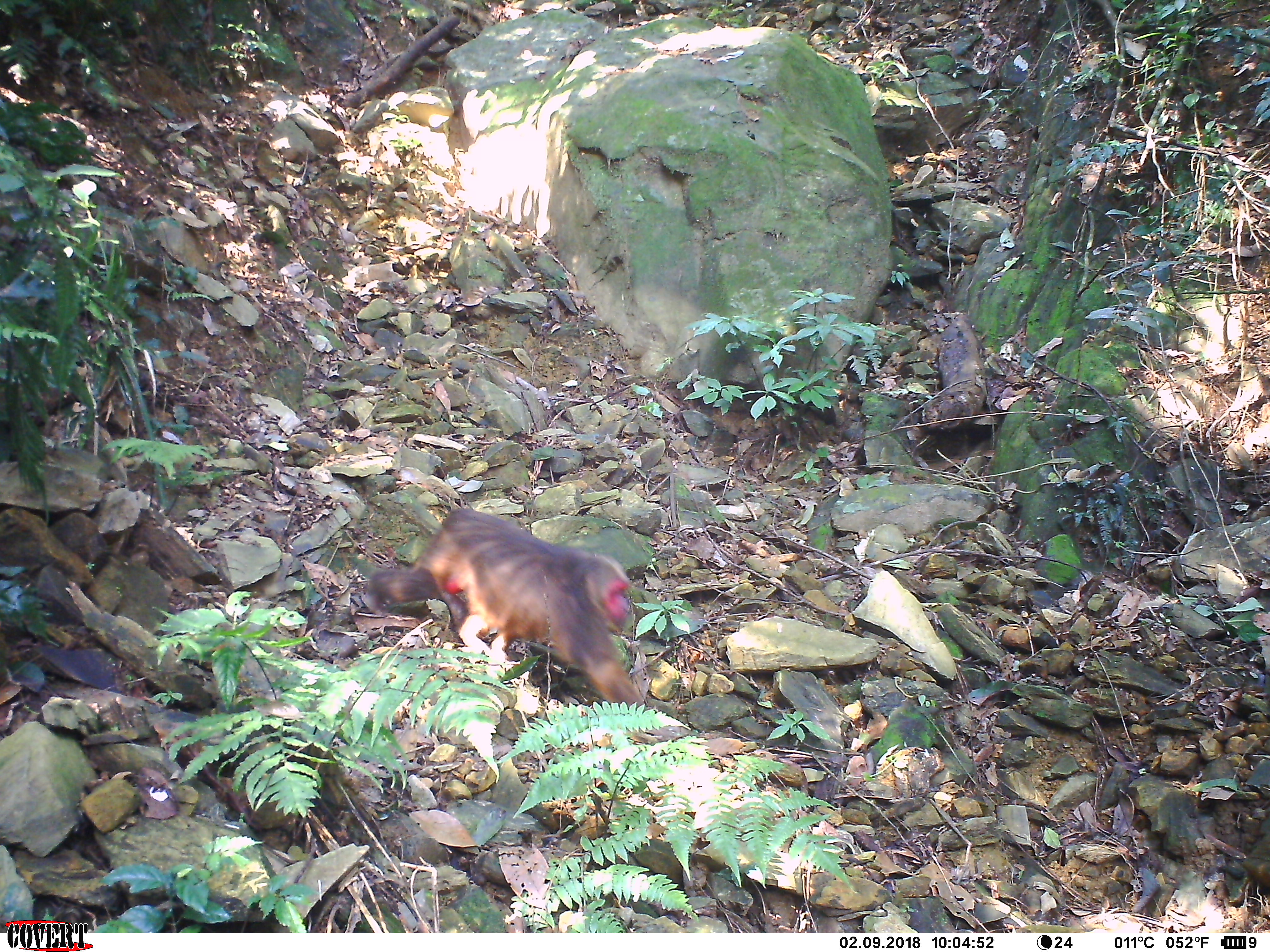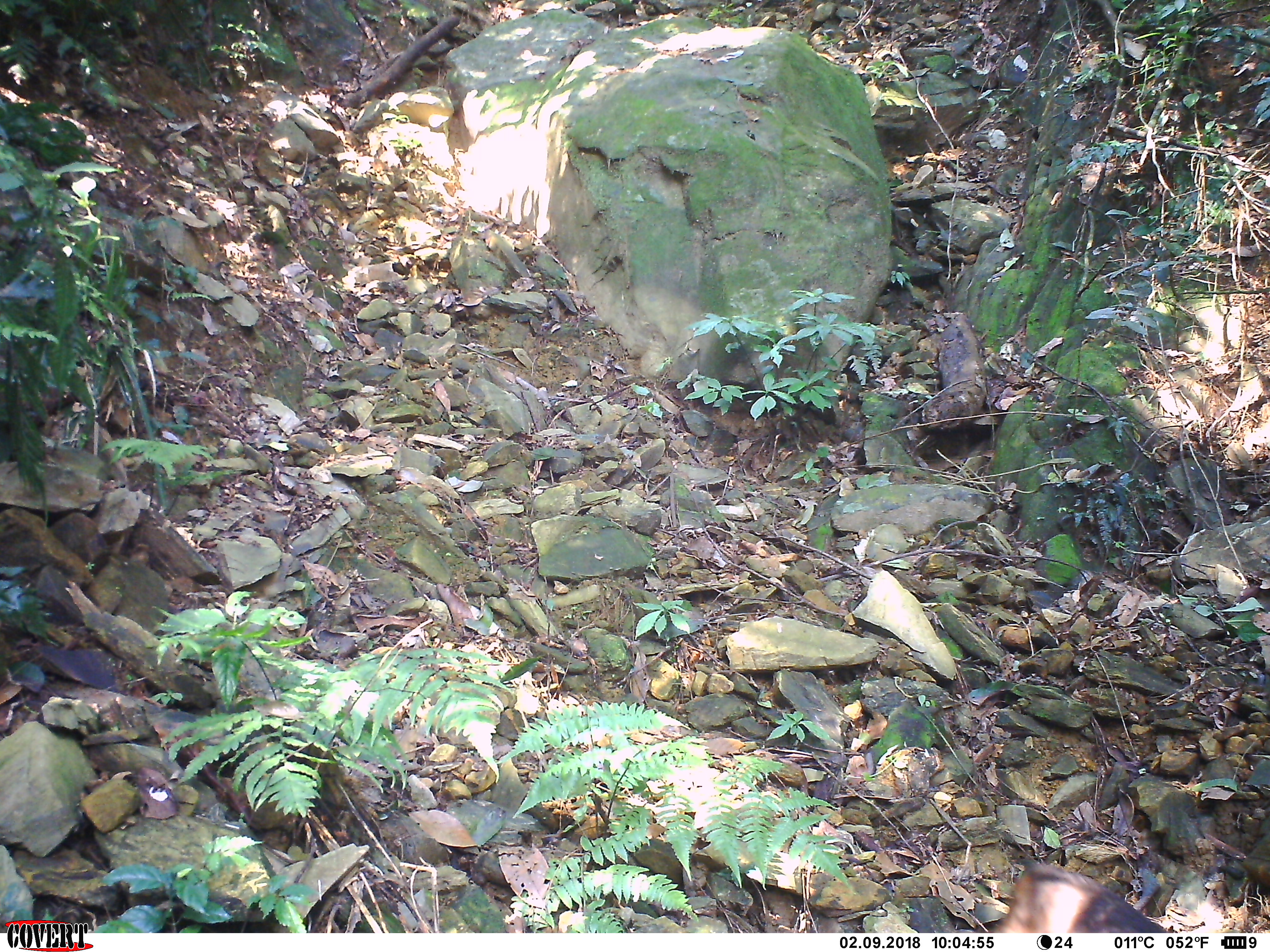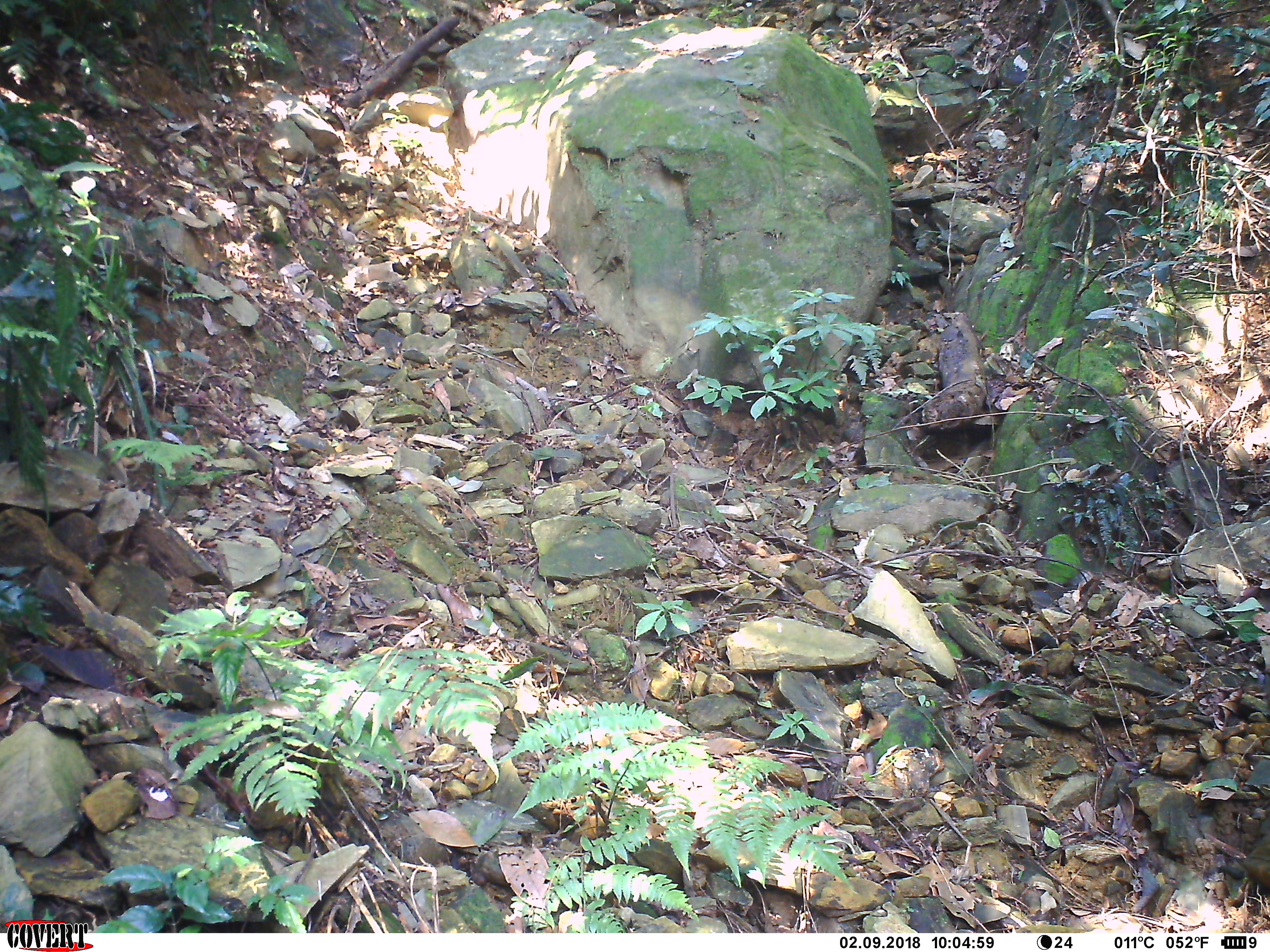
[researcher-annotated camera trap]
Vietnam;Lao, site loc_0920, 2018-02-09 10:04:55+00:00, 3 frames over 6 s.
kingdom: Animalia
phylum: Chordata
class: Mammalia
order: Primates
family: Cercopithecidae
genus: Macaca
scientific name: Macaca arctoides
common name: stump-tailed macaque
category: stump tailed macaque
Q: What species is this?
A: Stump tailed macaque (stump-tailed macaque) (Macaca arctoides).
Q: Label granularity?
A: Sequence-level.